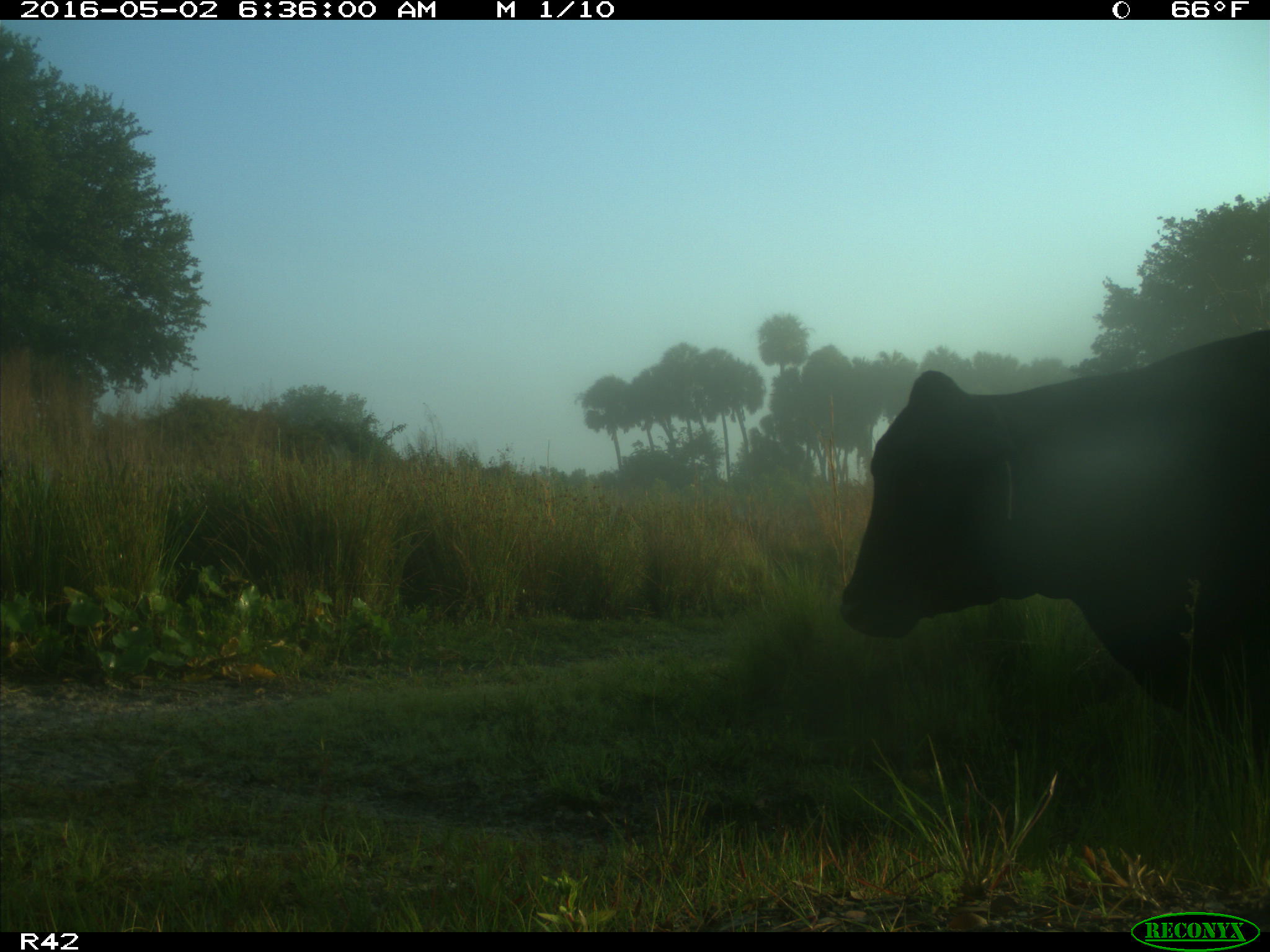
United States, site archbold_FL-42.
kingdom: Animalia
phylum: Chordata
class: Mammalia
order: Artiodactyla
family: Bovidae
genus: Bos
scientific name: Bos taurus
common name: domestic cow